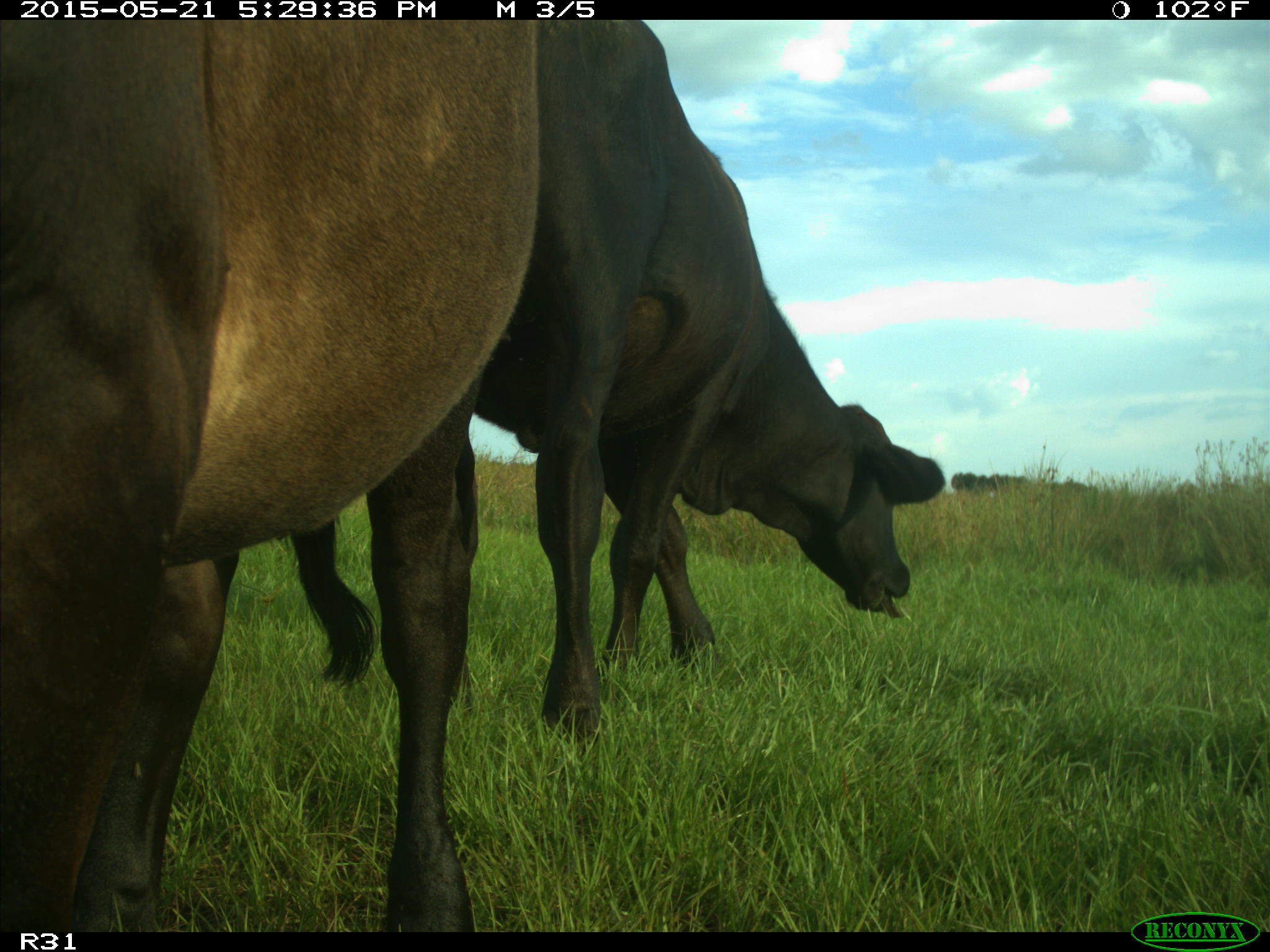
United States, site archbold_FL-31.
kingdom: Animalia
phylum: Chordata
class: Mammalia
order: Artiodactyla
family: Bovidae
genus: Bos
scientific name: Bos taurus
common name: domestic cow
Bos taurus (domestic cow).